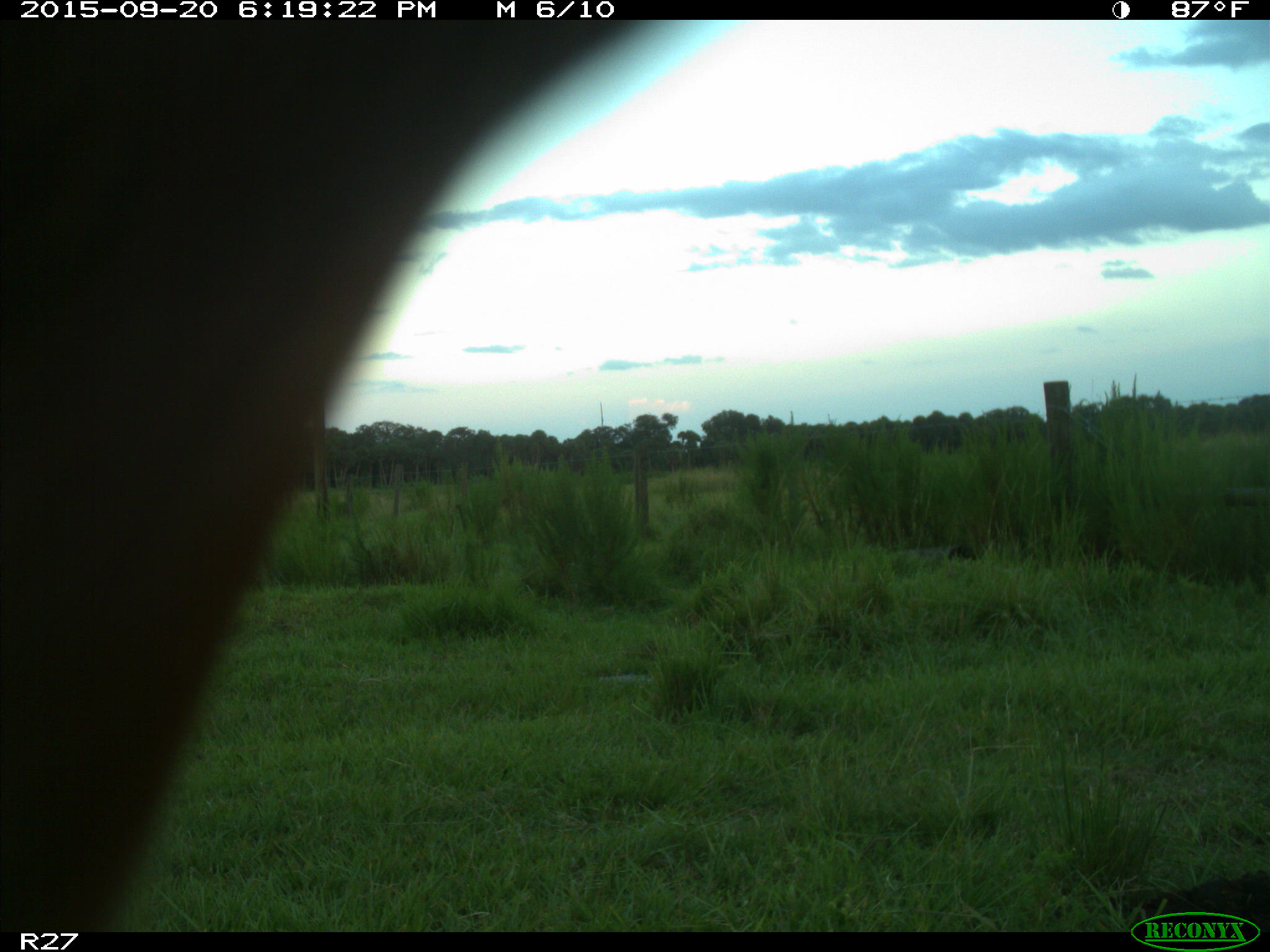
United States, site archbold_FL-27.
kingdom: Animalia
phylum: Chordata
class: Mammalia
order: Artiodactyla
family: Bovidae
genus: Bos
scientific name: Bos taurus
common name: domestic cow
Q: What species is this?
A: Bos taurus (domestic cow).